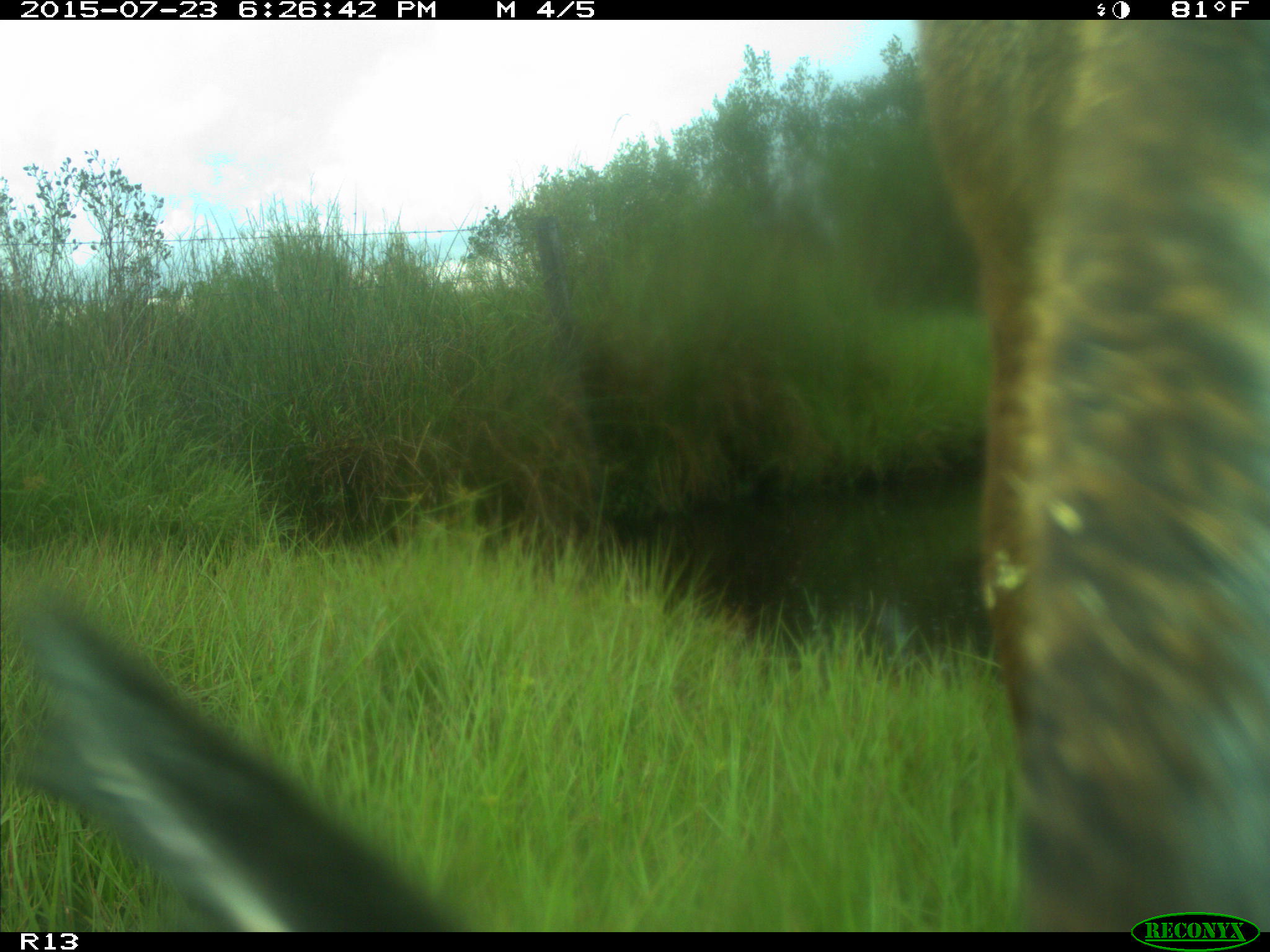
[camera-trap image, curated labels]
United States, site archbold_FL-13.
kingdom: Animalia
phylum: Chordata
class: Mammalia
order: Artiodactyla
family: Bovidae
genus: Bos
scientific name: Bos taurus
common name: domestic cow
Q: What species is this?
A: Bos taurus (domestic cow).